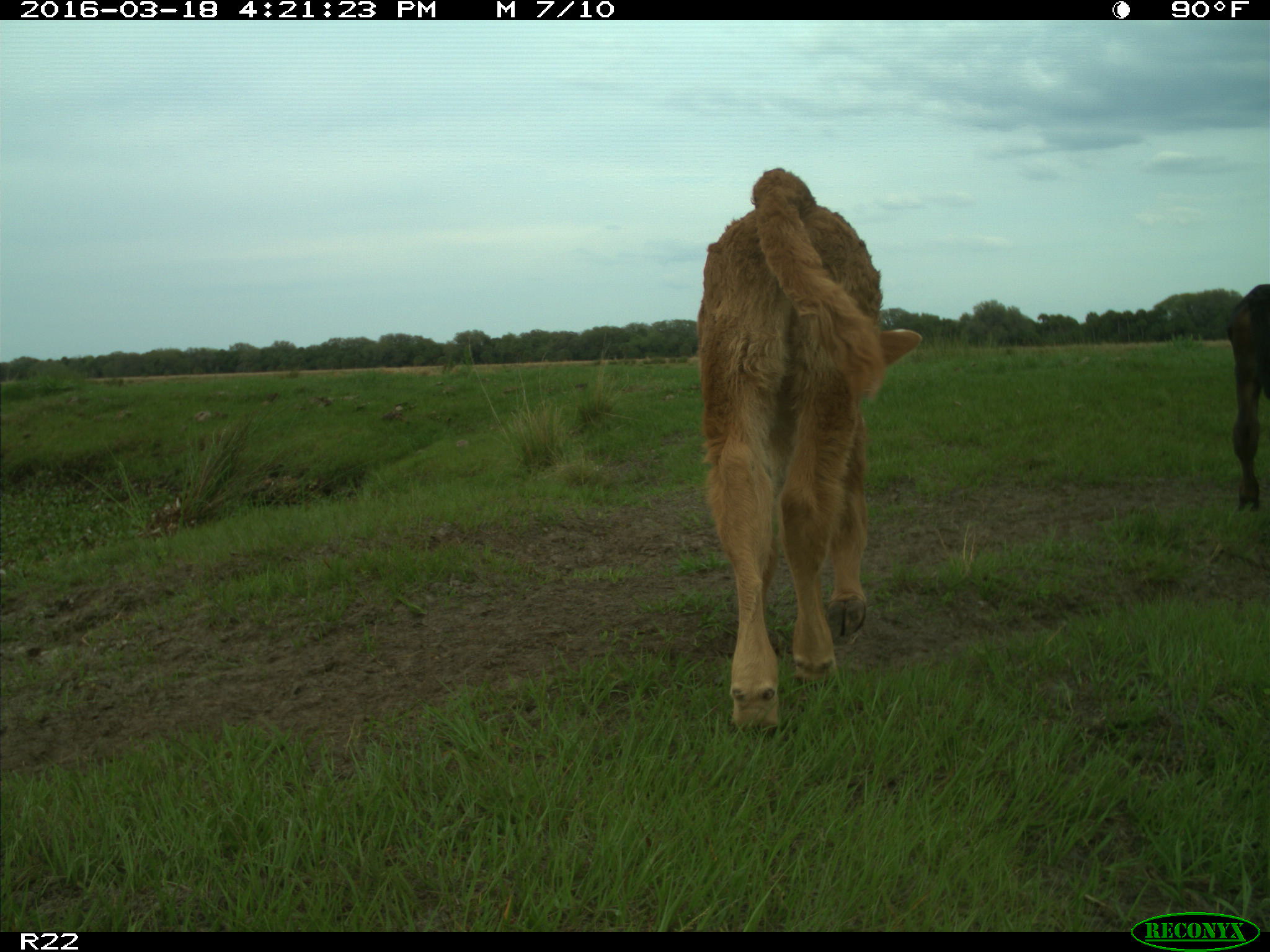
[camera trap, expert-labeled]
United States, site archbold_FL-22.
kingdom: Animalia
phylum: Chordata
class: Mammalia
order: Artiodactyla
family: Bovidae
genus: Bos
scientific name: Bos taurus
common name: domestic cow